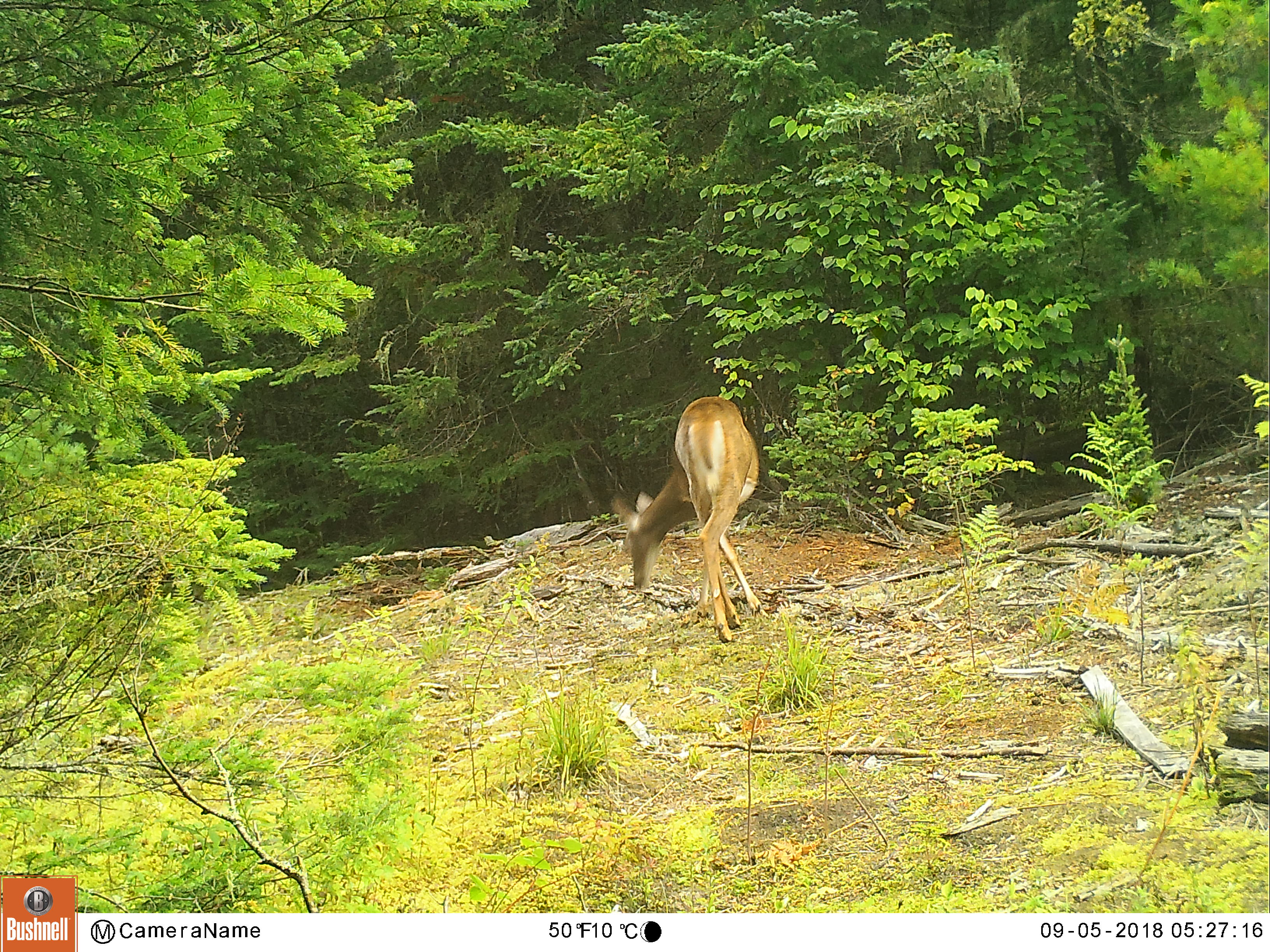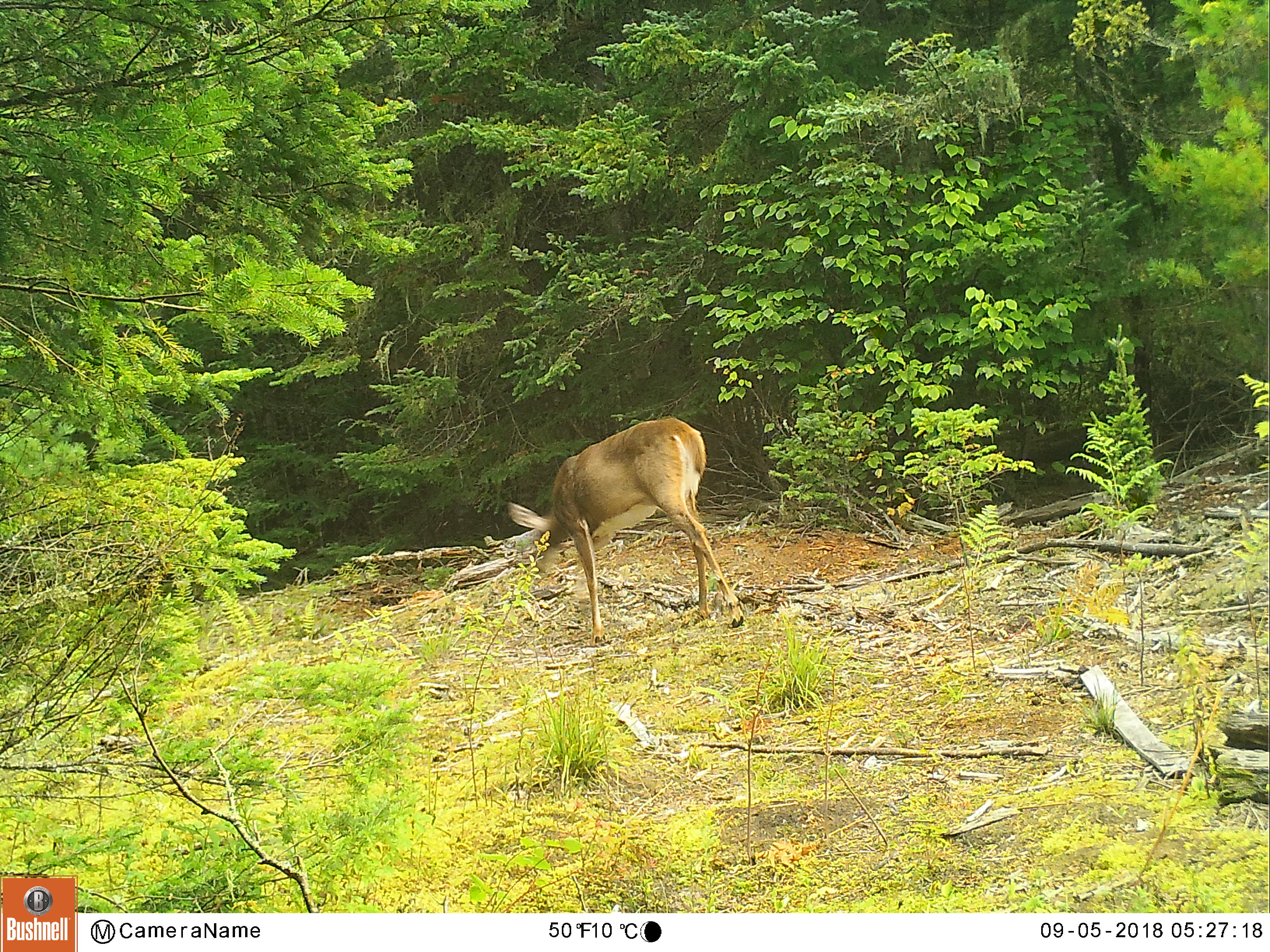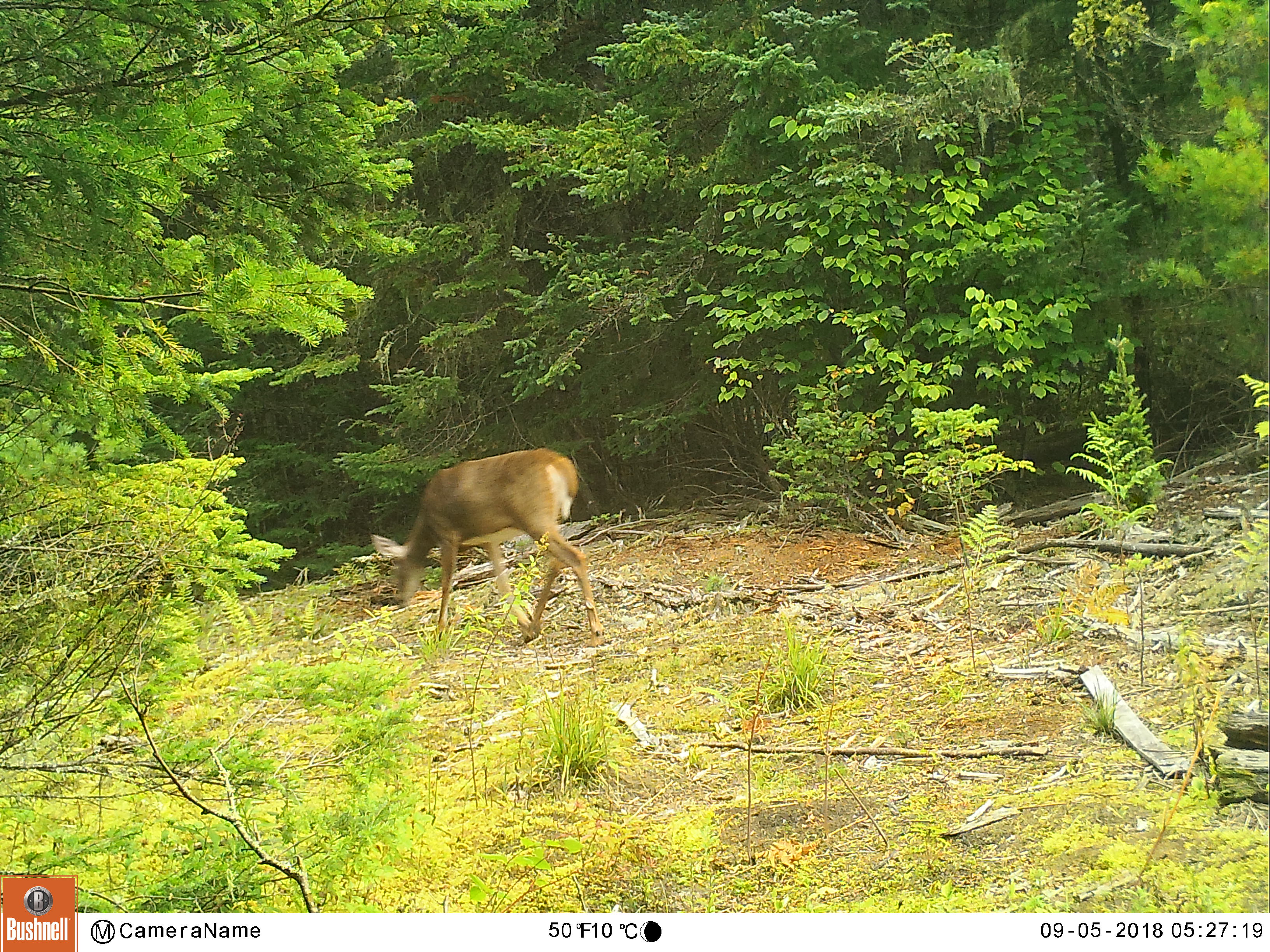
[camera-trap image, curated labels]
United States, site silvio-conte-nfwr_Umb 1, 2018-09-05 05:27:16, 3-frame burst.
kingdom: Animalia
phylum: Chordata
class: Mammalia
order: Artiodactyla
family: Cervidae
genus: Odocoileus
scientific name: Odocoileus virginianus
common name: white-tailed deer